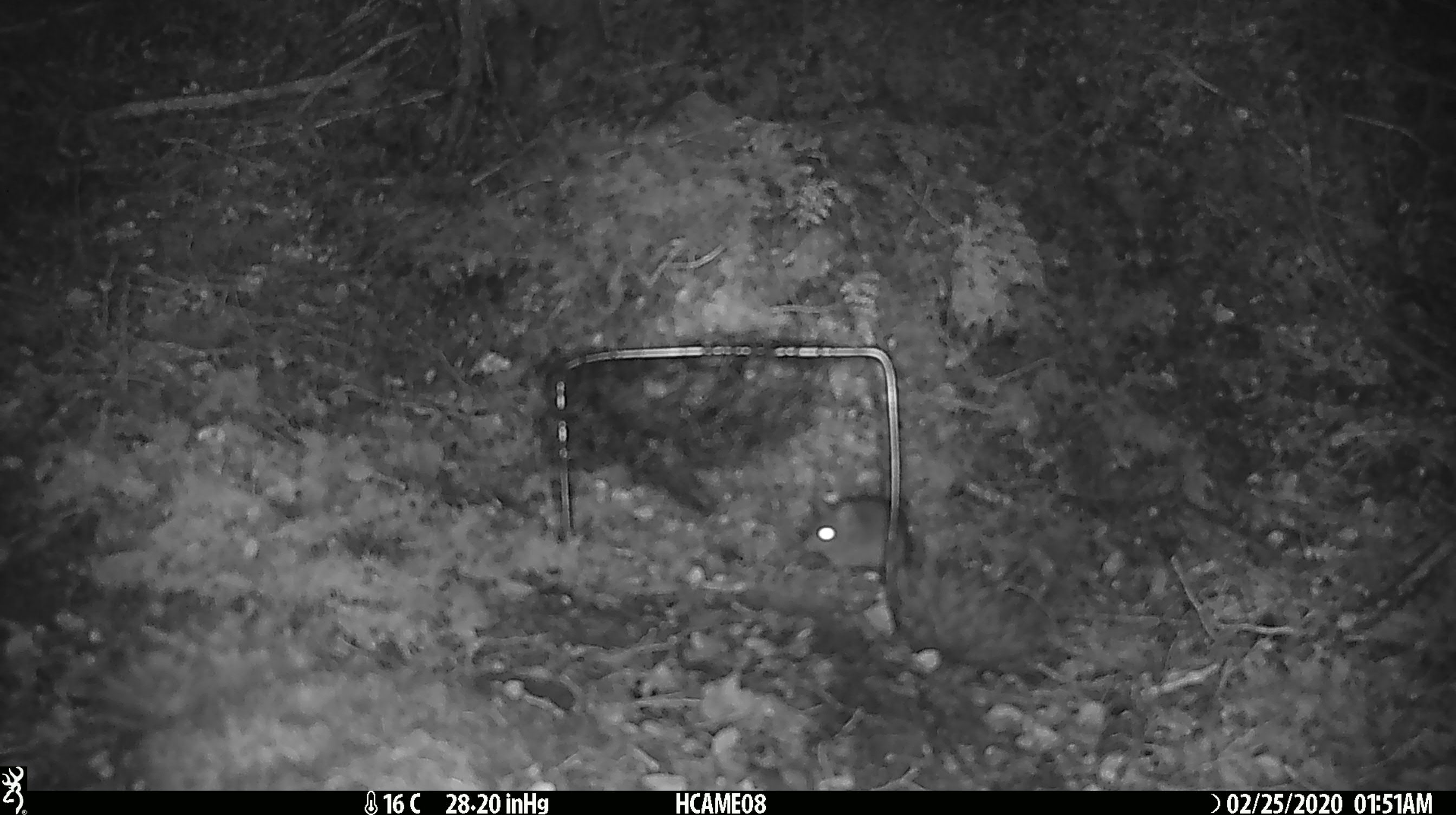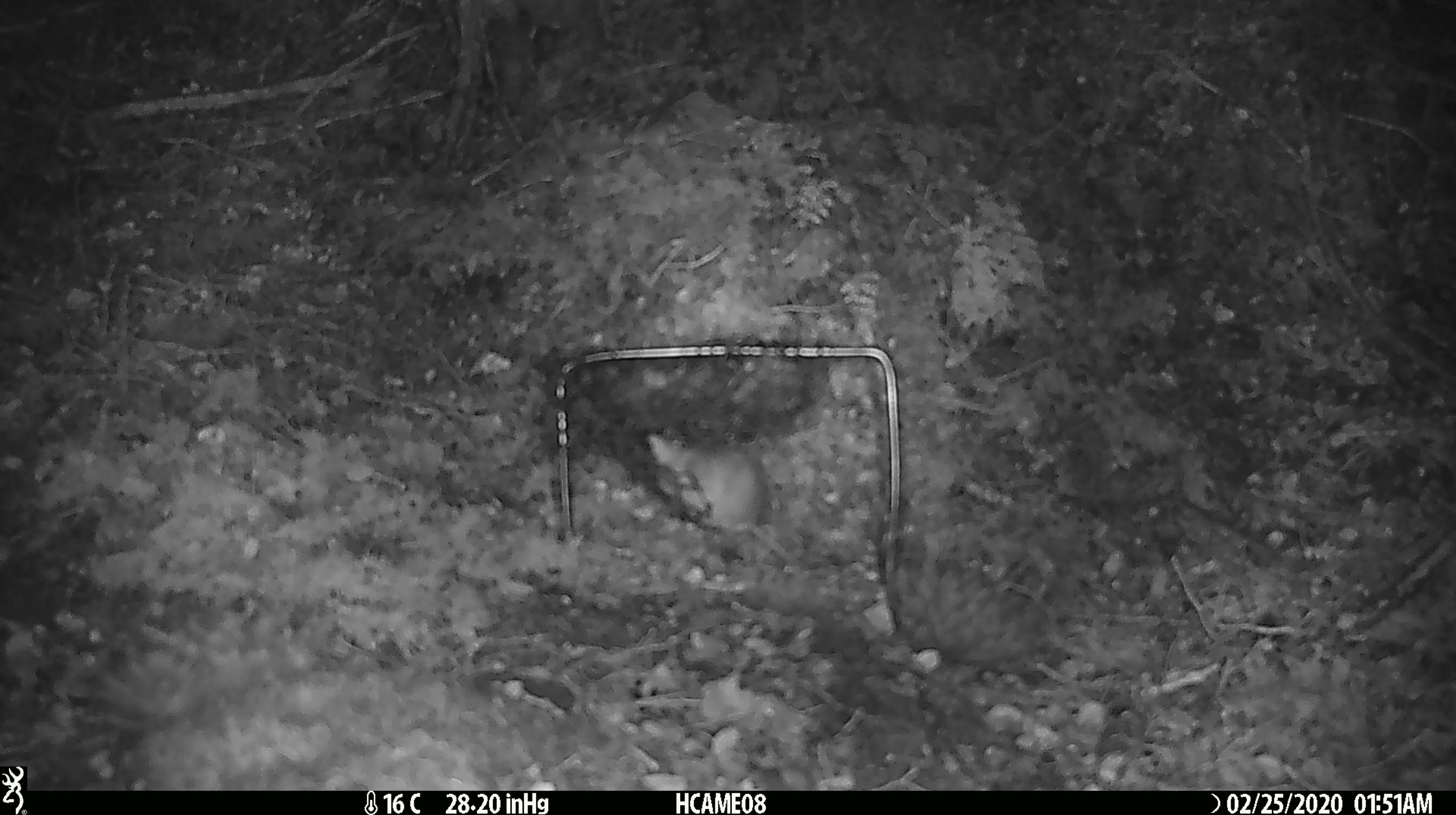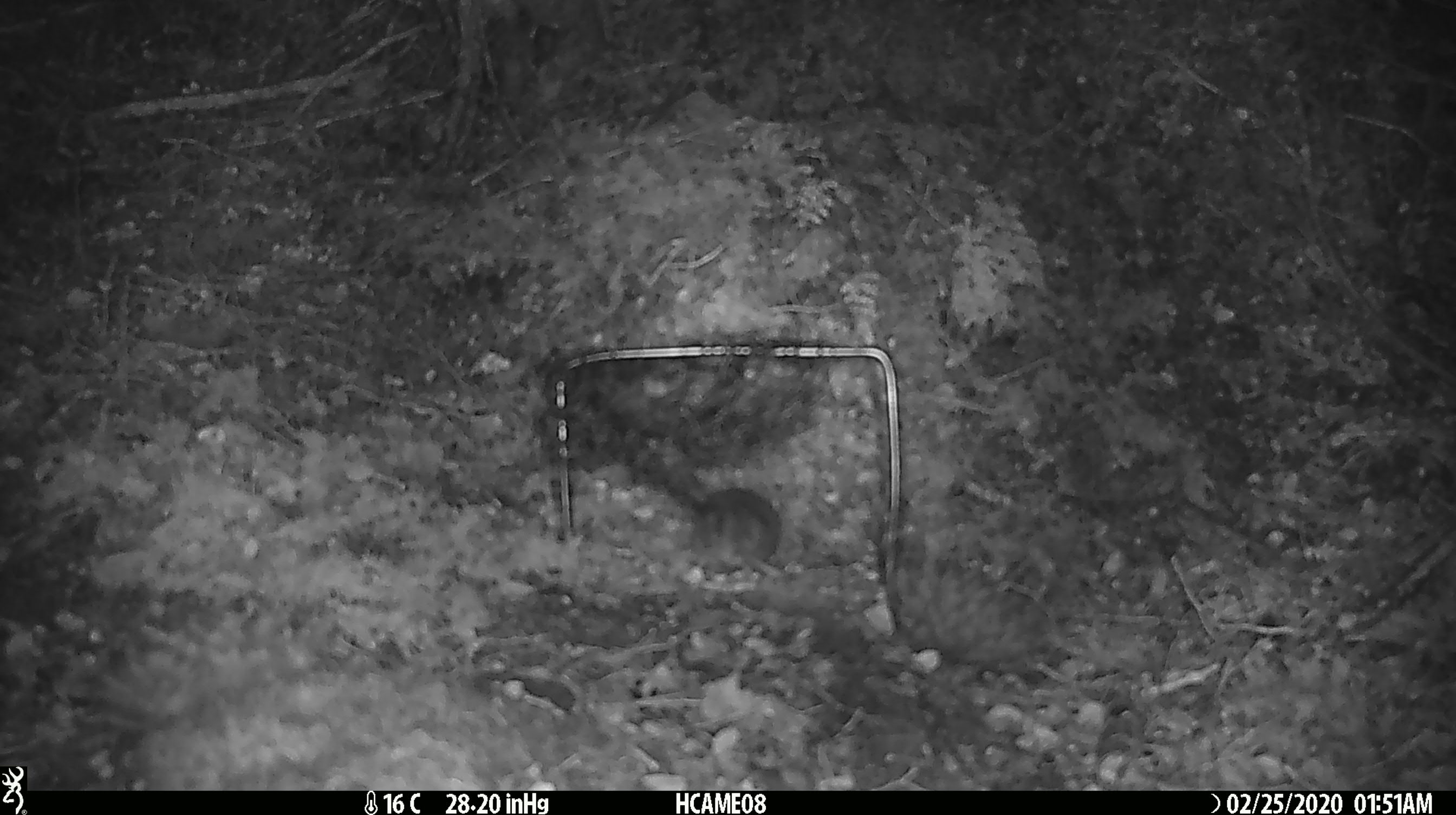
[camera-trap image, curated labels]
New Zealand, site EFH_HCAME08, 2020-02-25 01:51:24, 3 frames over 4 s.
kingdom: Animalia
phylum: Chordata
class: Mammalia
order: Rodentia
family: Muridae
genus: Mus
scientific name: Mus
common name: mouse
Mouse (Mus).